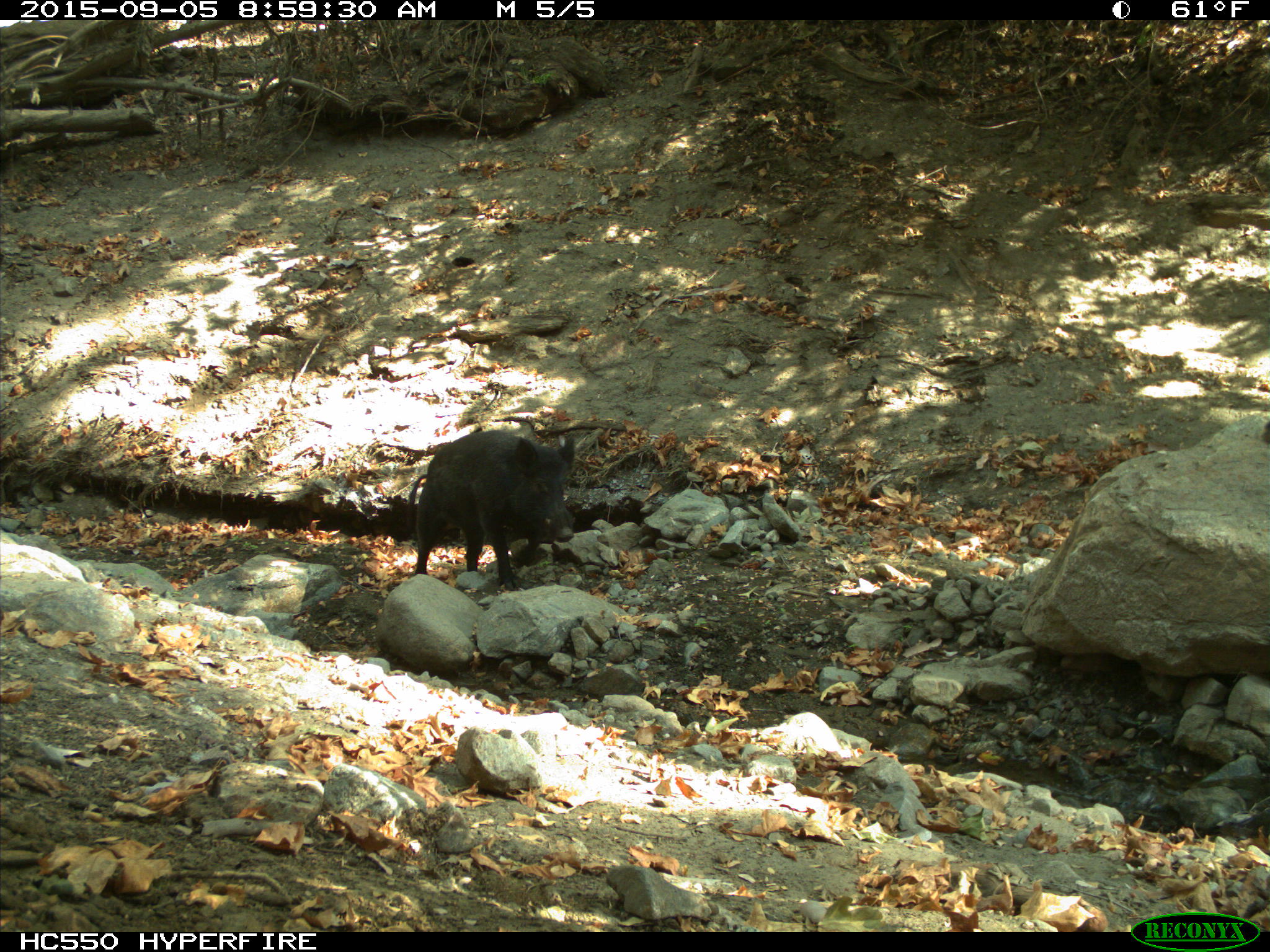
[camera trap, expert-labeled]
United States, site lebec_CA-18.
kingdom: Animalia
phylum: Chordata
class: Mammalia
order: Artiodactyla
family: Suidae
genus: Sus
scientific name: Sus scrofa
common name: wild boar